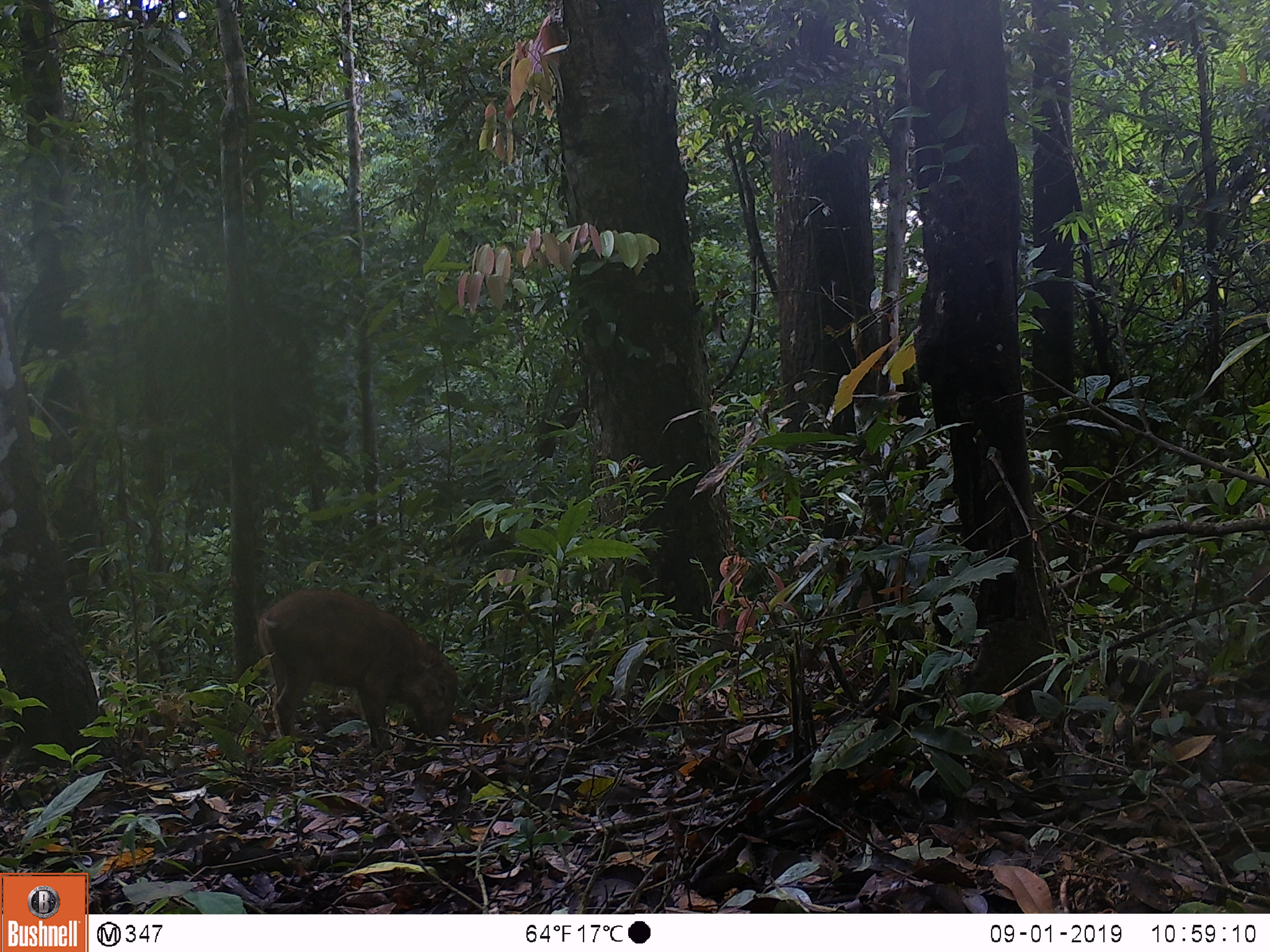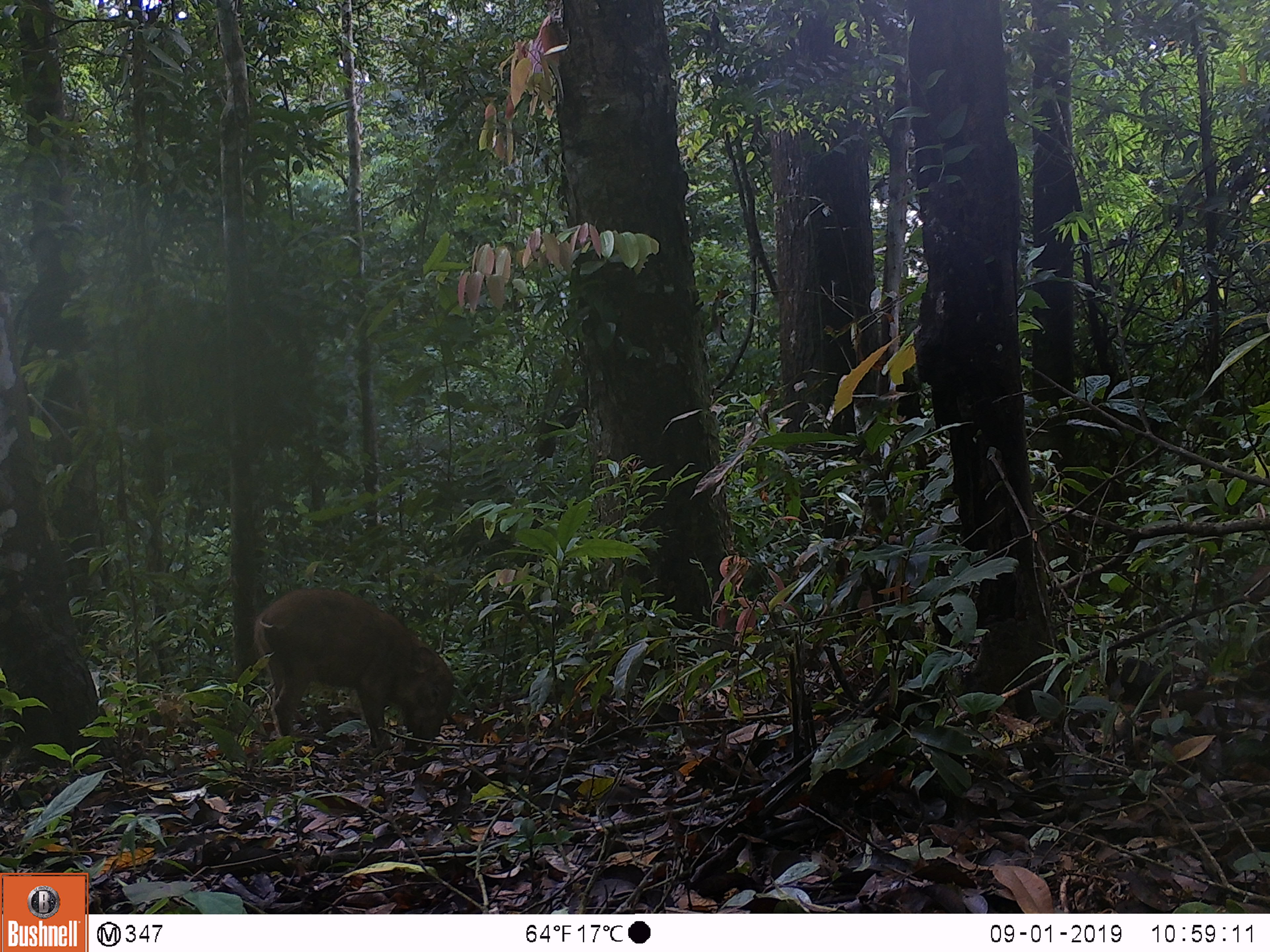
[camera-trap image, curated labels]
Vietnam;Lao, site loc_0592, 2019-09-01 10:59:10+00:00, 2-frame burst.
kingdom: Animalia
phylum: Chordata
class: Mammalia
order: Artiodactyla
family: Suidae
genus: Sus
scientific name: Sus scrofa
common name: eurasian wild pig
Eurasian wild pig (Sus scrofa). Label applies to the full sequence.